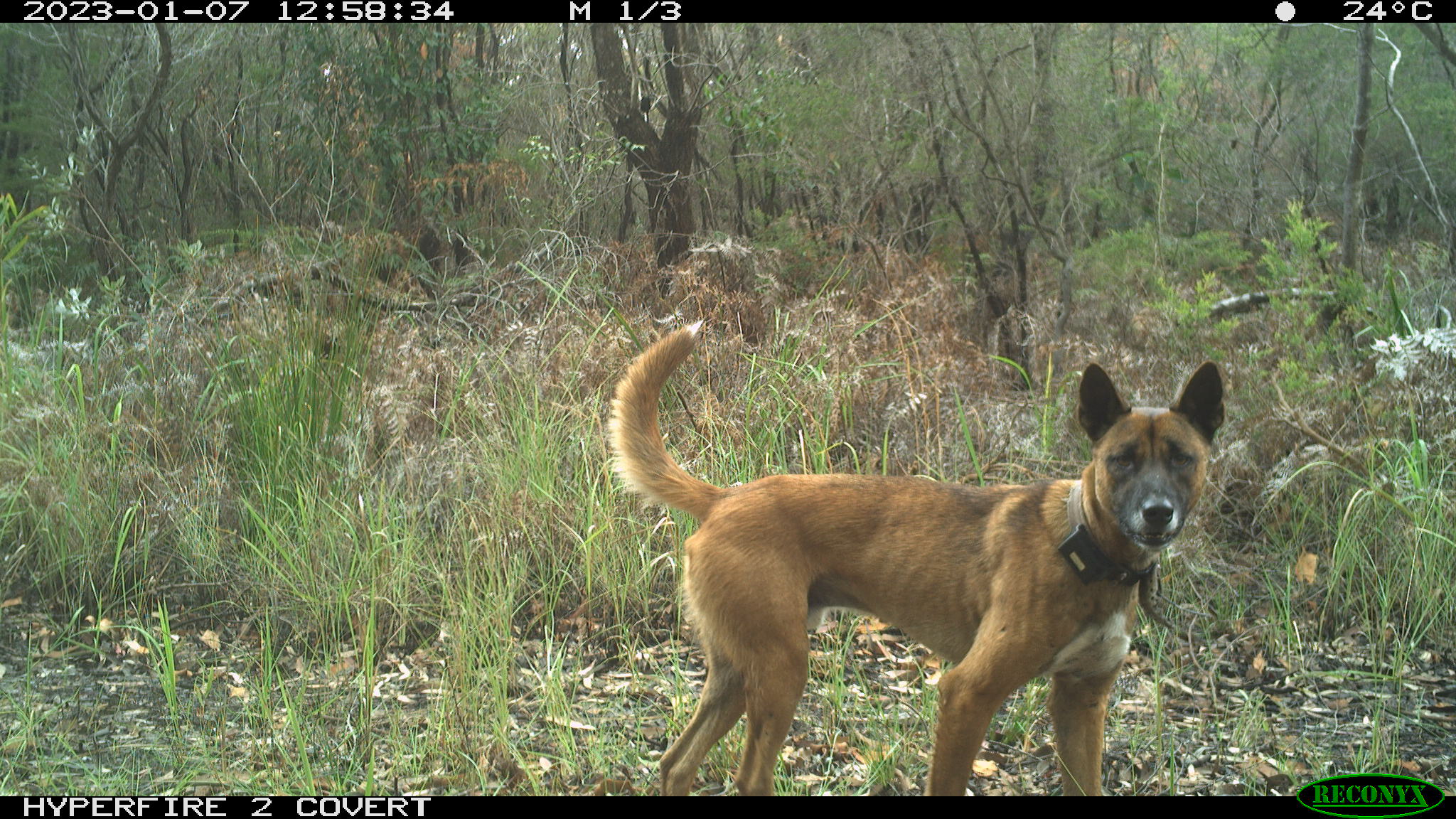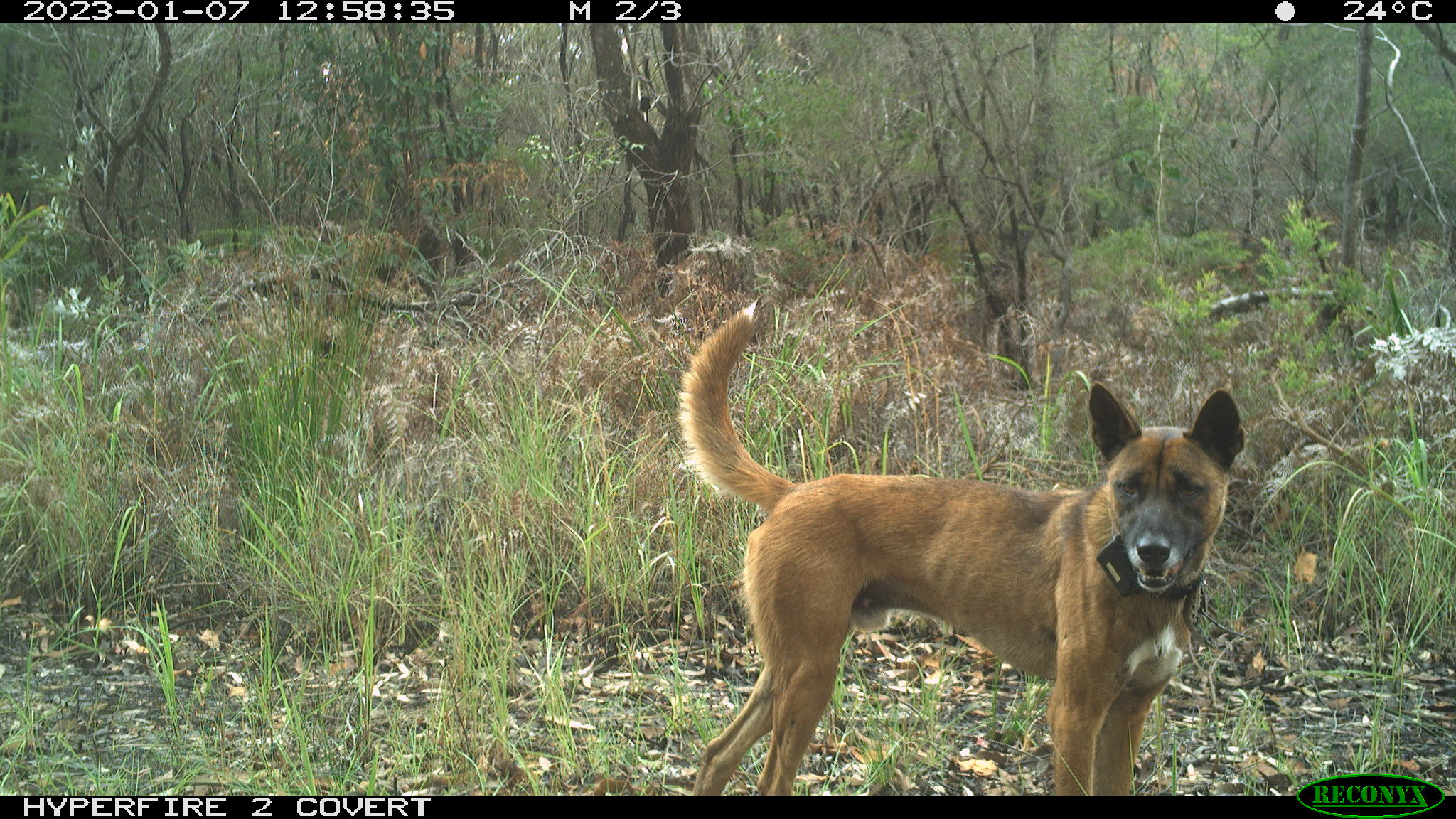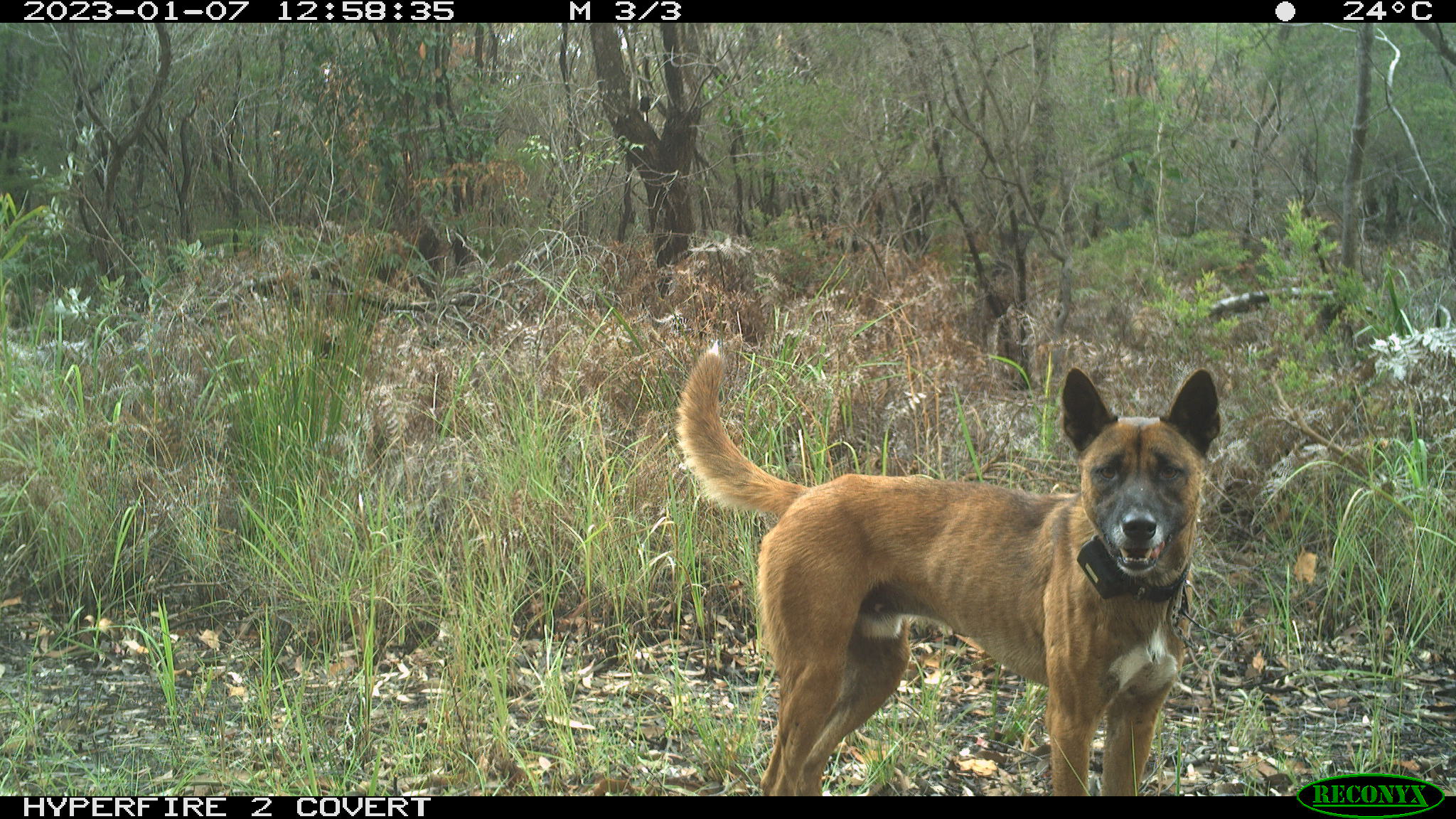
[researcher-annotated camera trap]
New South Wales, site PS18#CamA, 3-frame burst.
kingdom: Animalia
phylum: Chordata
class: Mammalia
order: Carnivora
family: Canidae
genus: Canis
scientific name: Canis familiaris dingo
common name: dingo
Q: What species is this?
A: Dingo (Canis familiaris dingo).